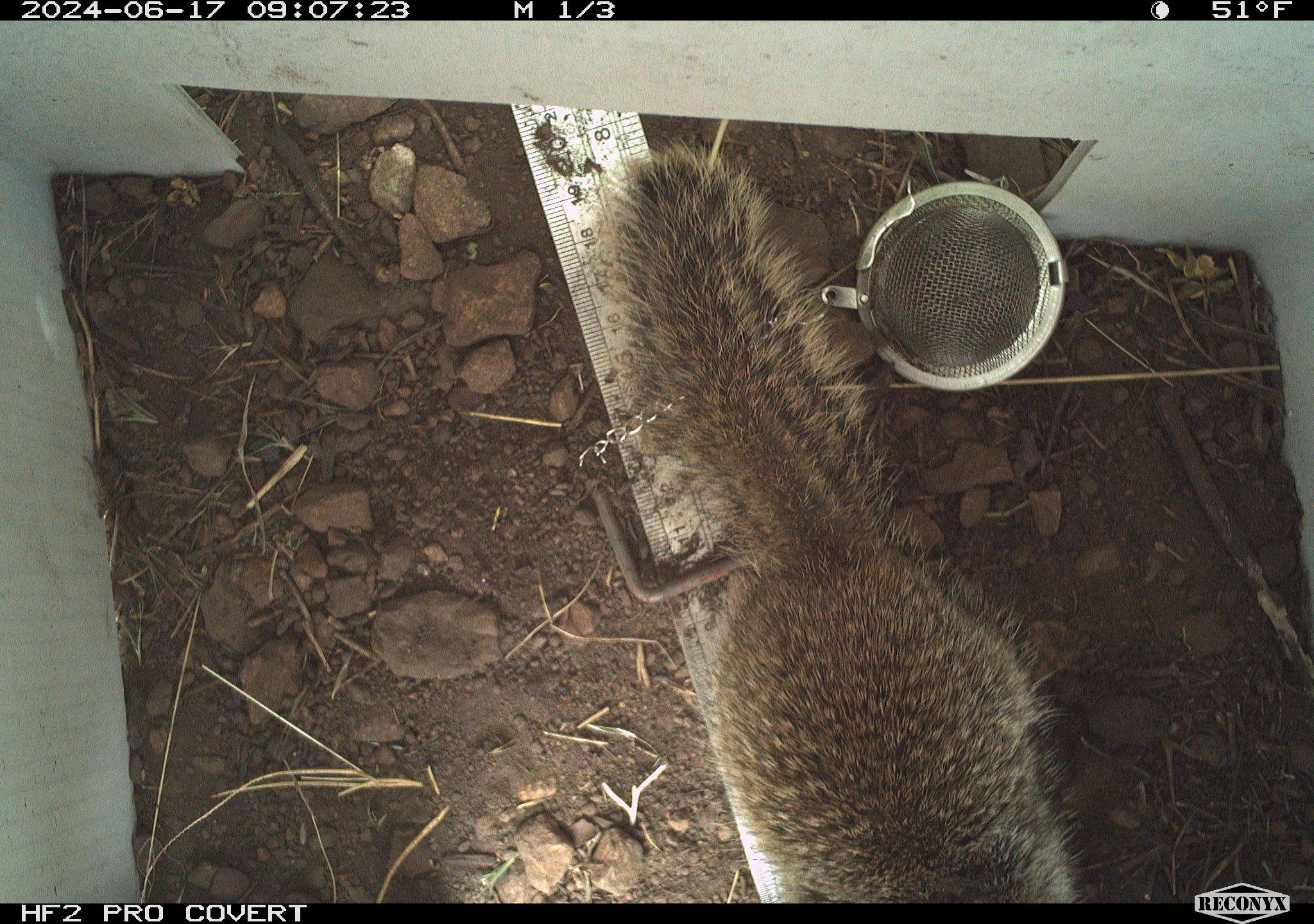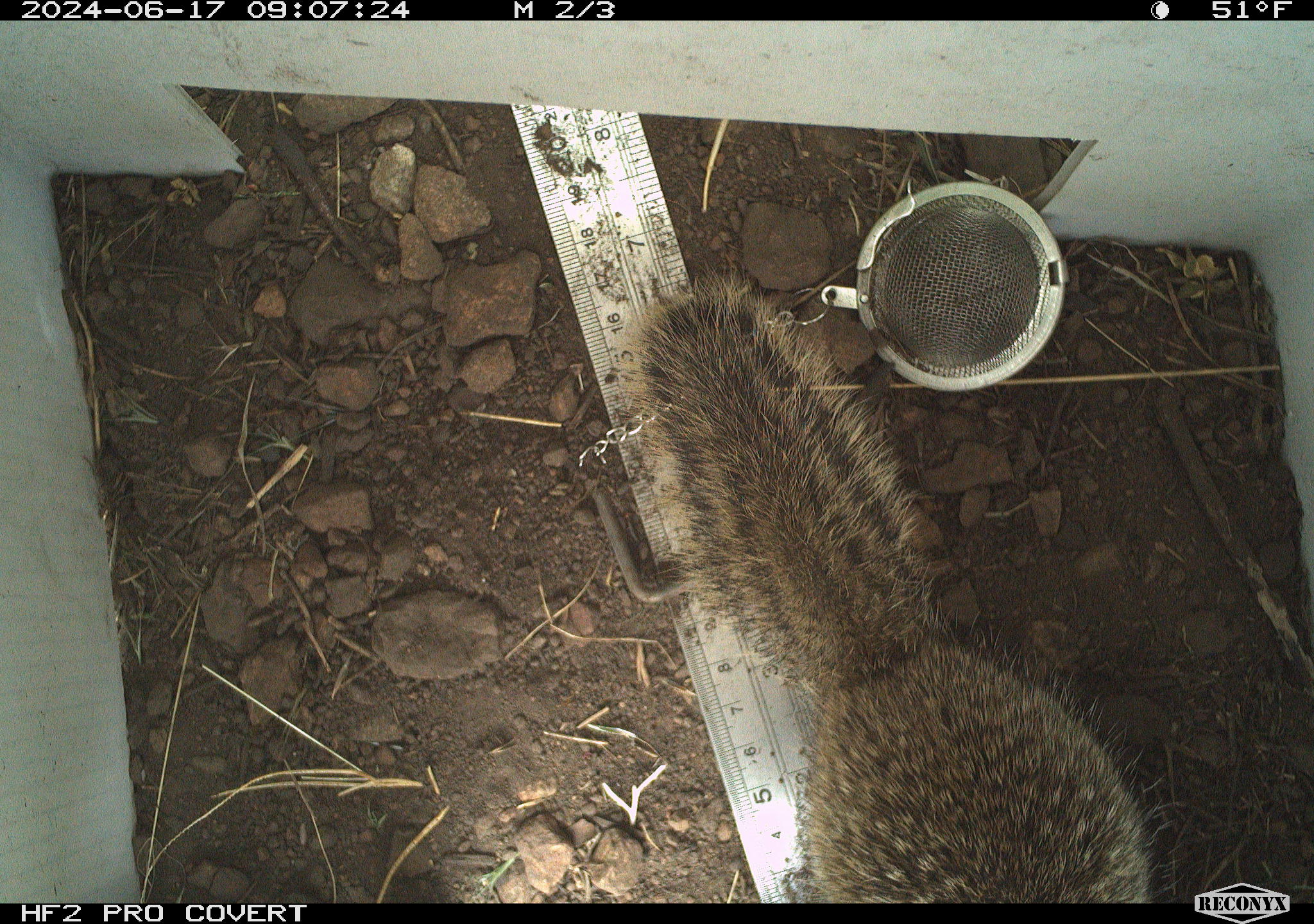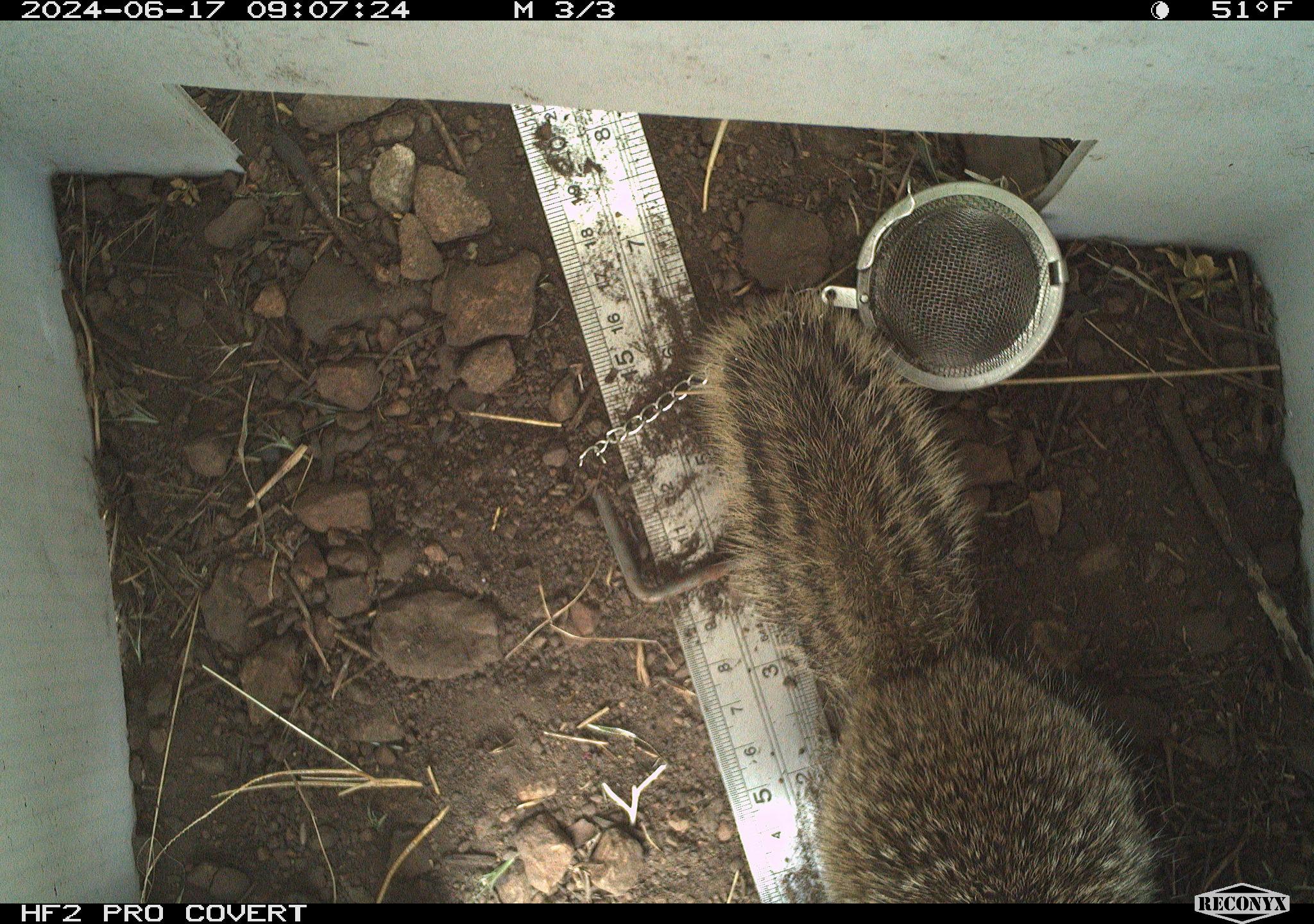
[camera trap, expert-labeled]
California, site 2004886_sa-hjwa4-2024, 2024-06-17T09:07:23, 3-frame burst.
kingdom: Animalia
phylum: Chordata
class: Mammalia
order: Rodentia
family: Sciuridae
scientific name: Sciuridae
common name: squirrels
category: sciuridae family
Sciuridae family (squirrels) (Sciuridae).